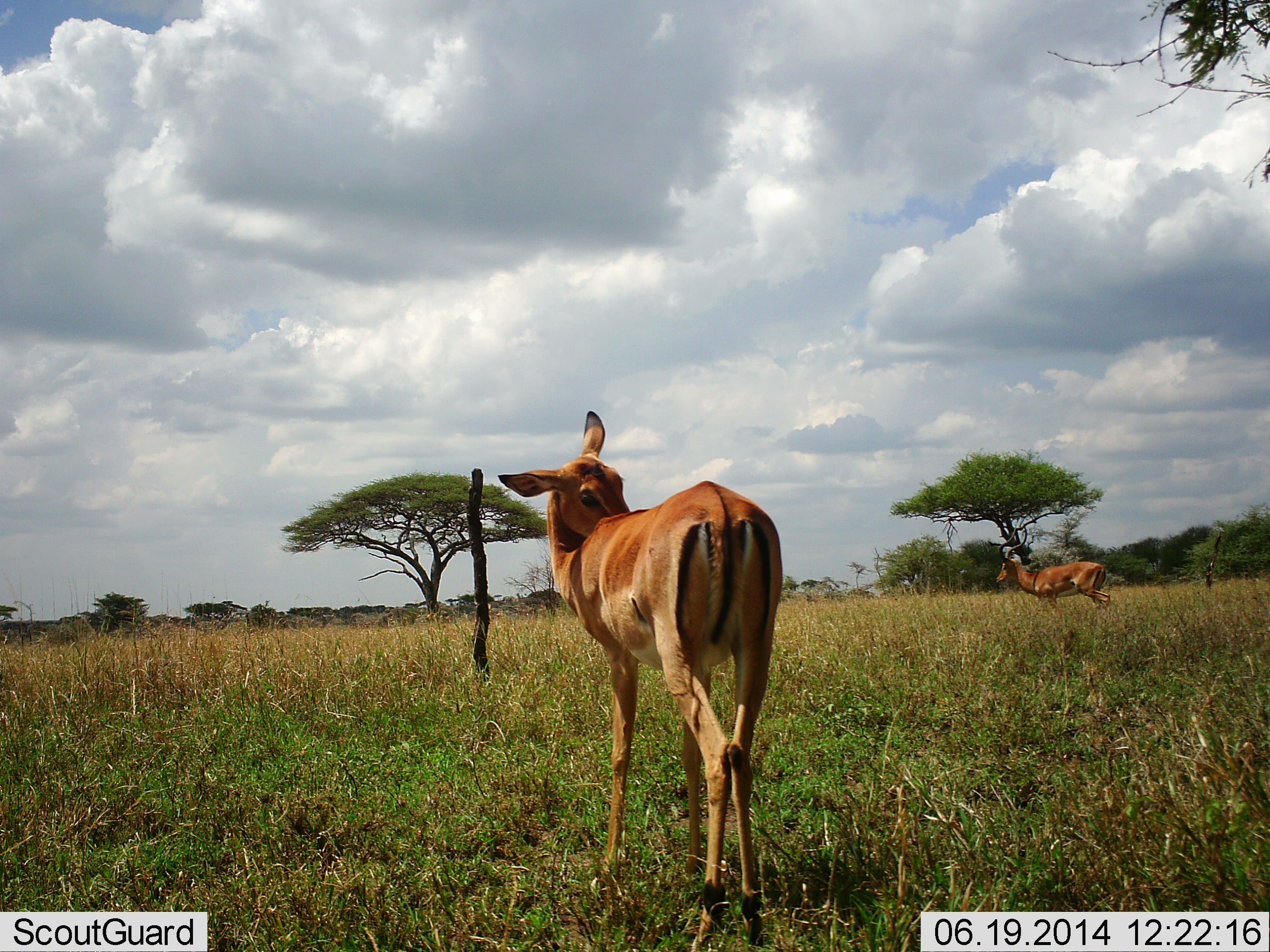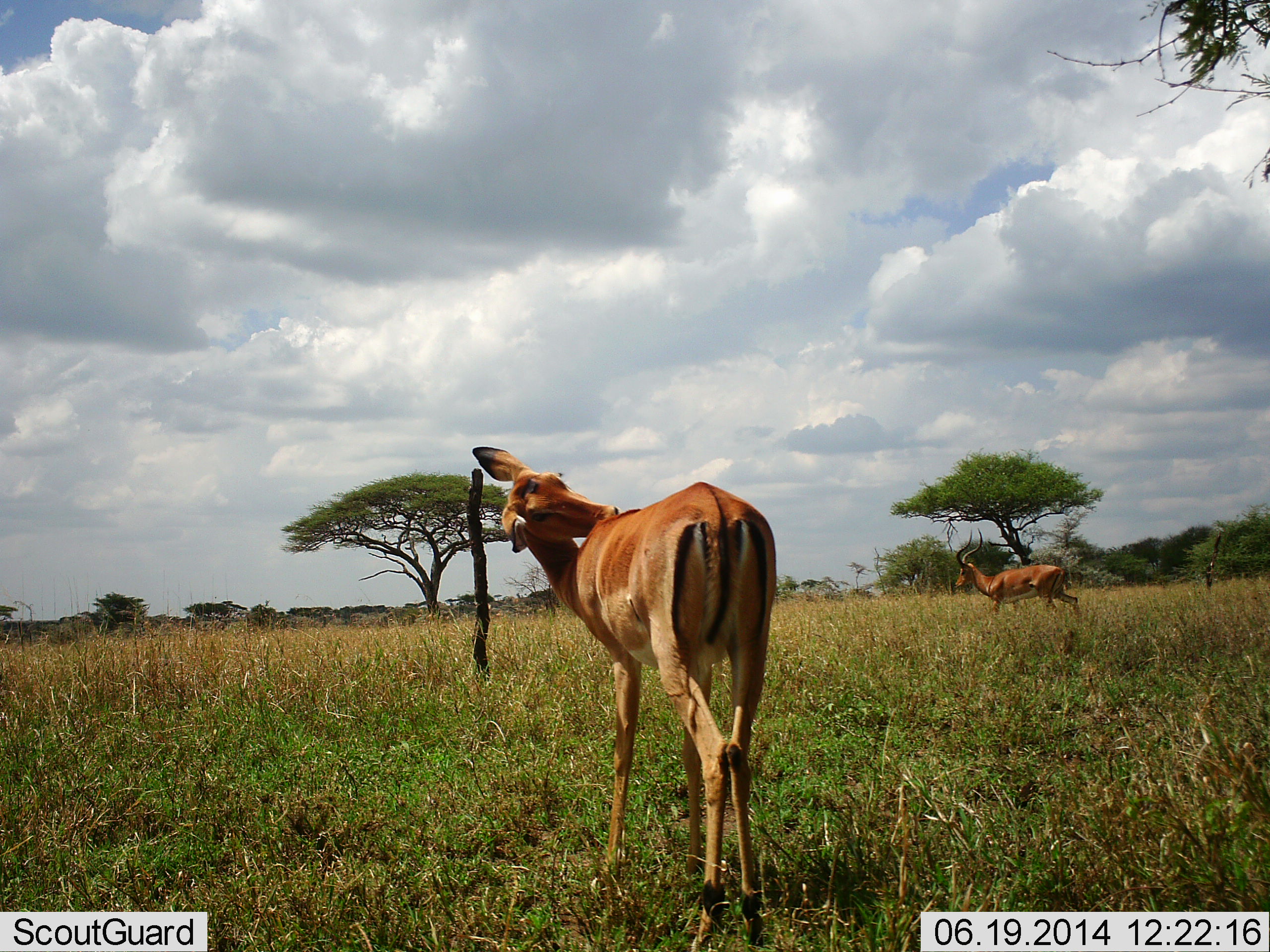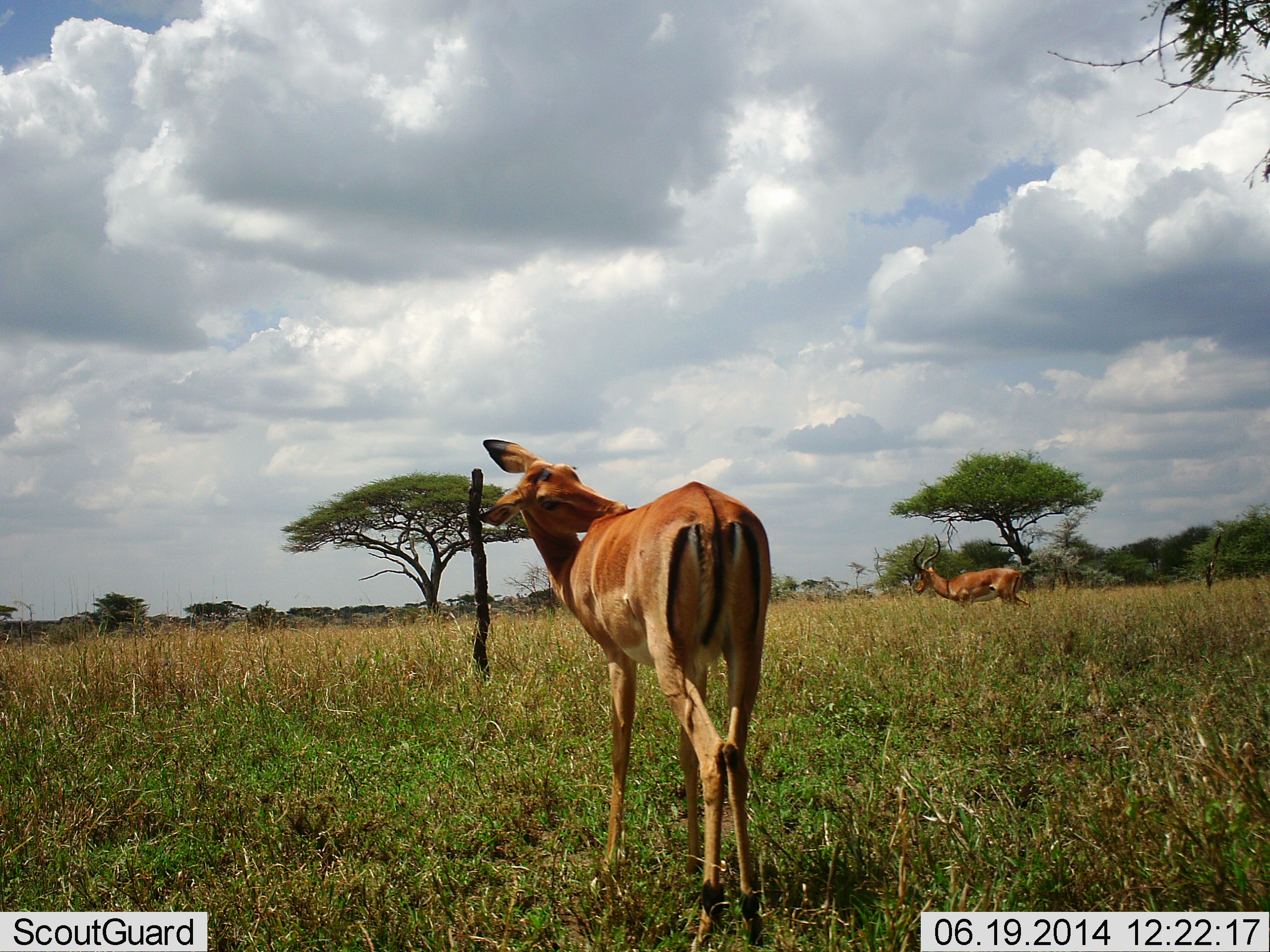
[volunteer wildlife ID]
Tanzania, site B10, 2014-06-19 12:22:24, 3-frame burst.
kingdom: Animalia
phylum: Chordata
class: Mammalia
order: Artiodactyla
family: Bovidae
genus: Aepyceros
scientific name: Aepyceros melampus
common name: impala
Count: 2.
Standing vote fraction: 70%.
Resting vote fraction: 0%.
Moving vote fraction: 100%.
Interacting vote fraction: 0%.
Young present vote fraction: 0%.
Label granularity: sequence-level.